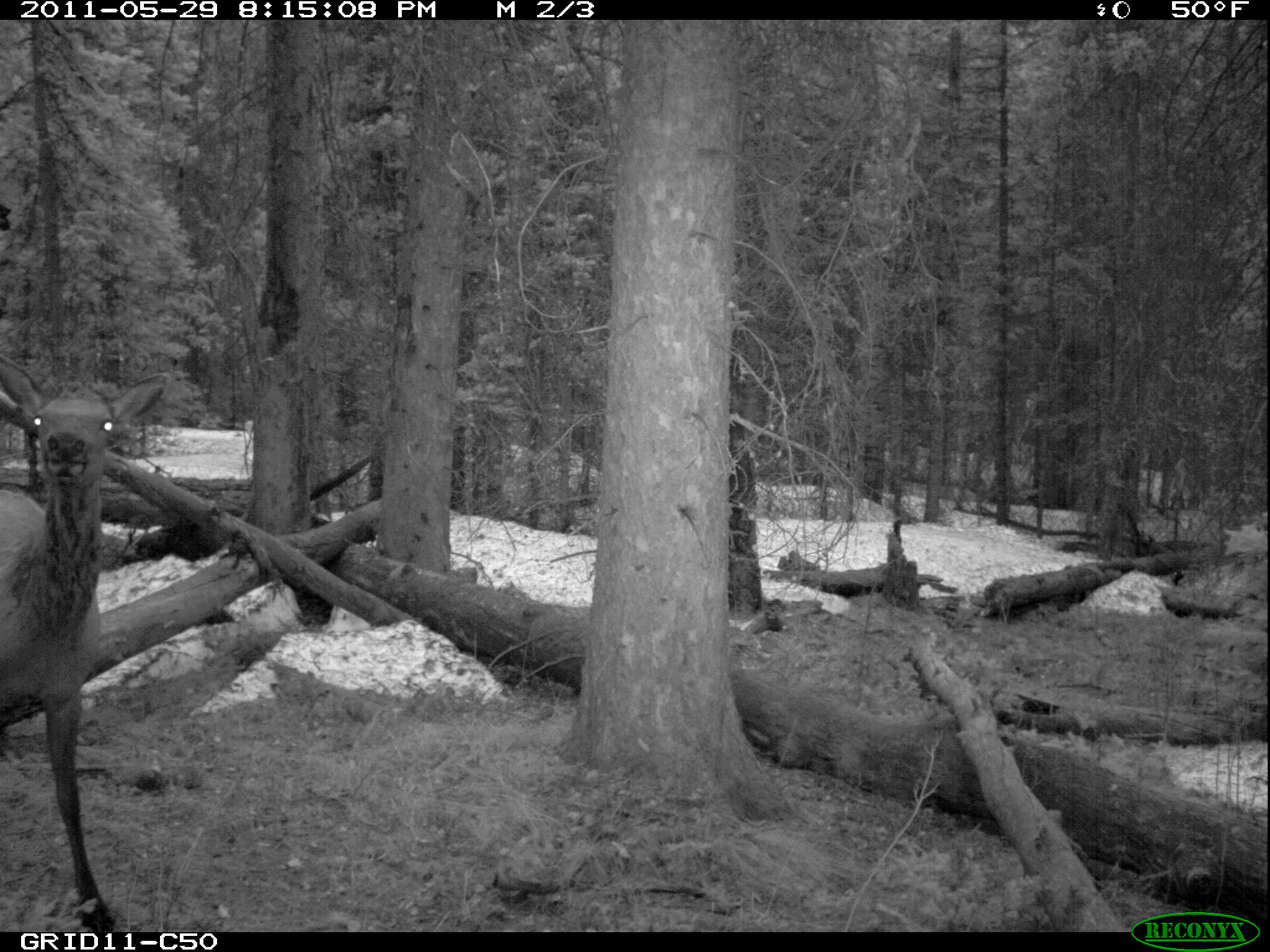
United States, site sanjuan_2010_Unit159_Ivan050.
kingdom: Animalia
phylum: Chordata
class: Mammalia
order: Artiodactyla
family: Cervidae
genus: Cervus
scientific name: Cervus elaphus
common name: red deer